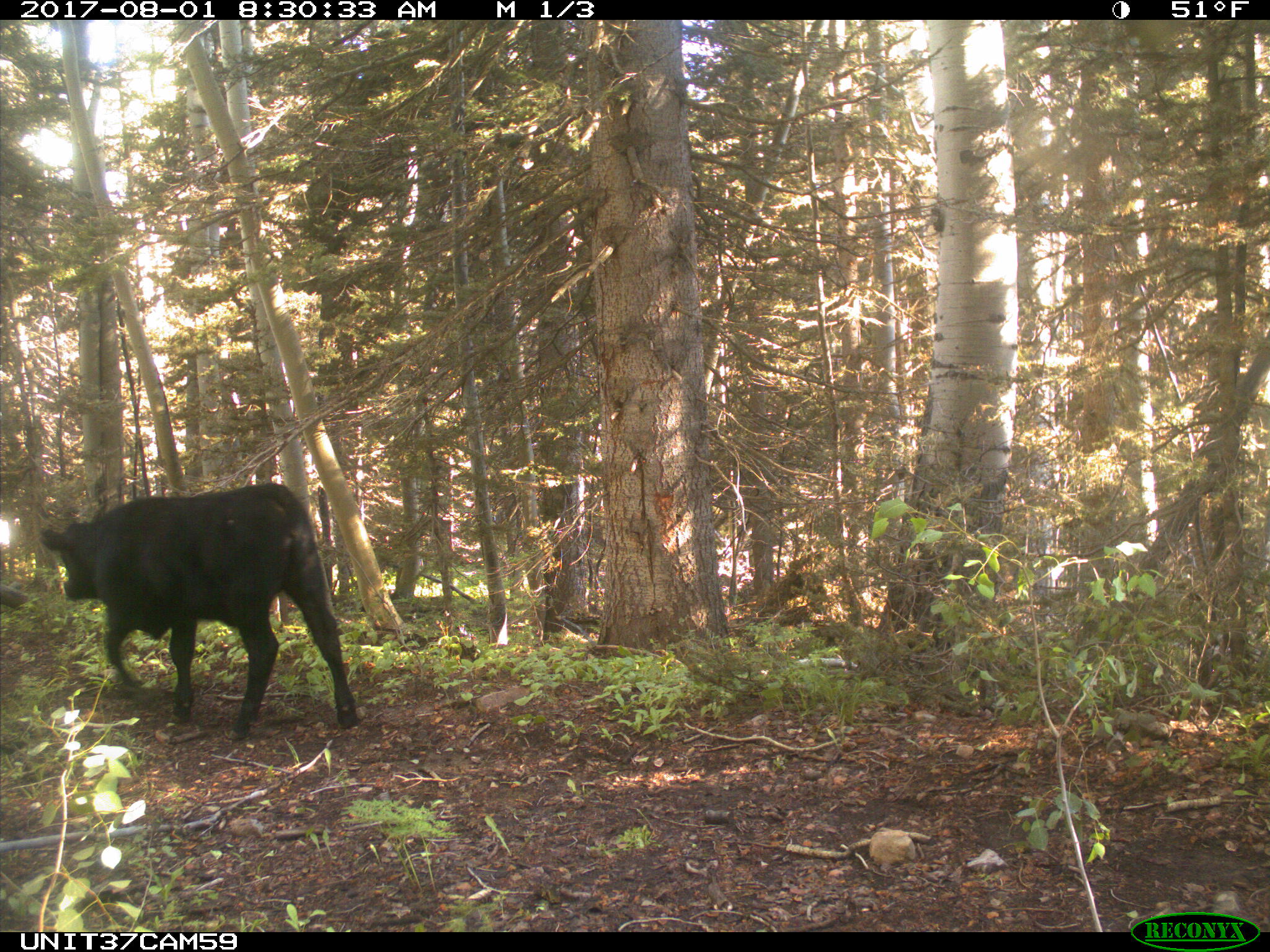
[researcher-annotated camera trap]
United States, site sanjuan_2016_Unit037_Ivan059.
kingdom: Animalia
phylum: Chordata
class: Mammalia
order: Artiodactyla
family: Bovidae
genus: Bos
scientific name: Bos taurus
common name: domestic cow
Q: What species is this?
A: Bos taurus (domestic cow).